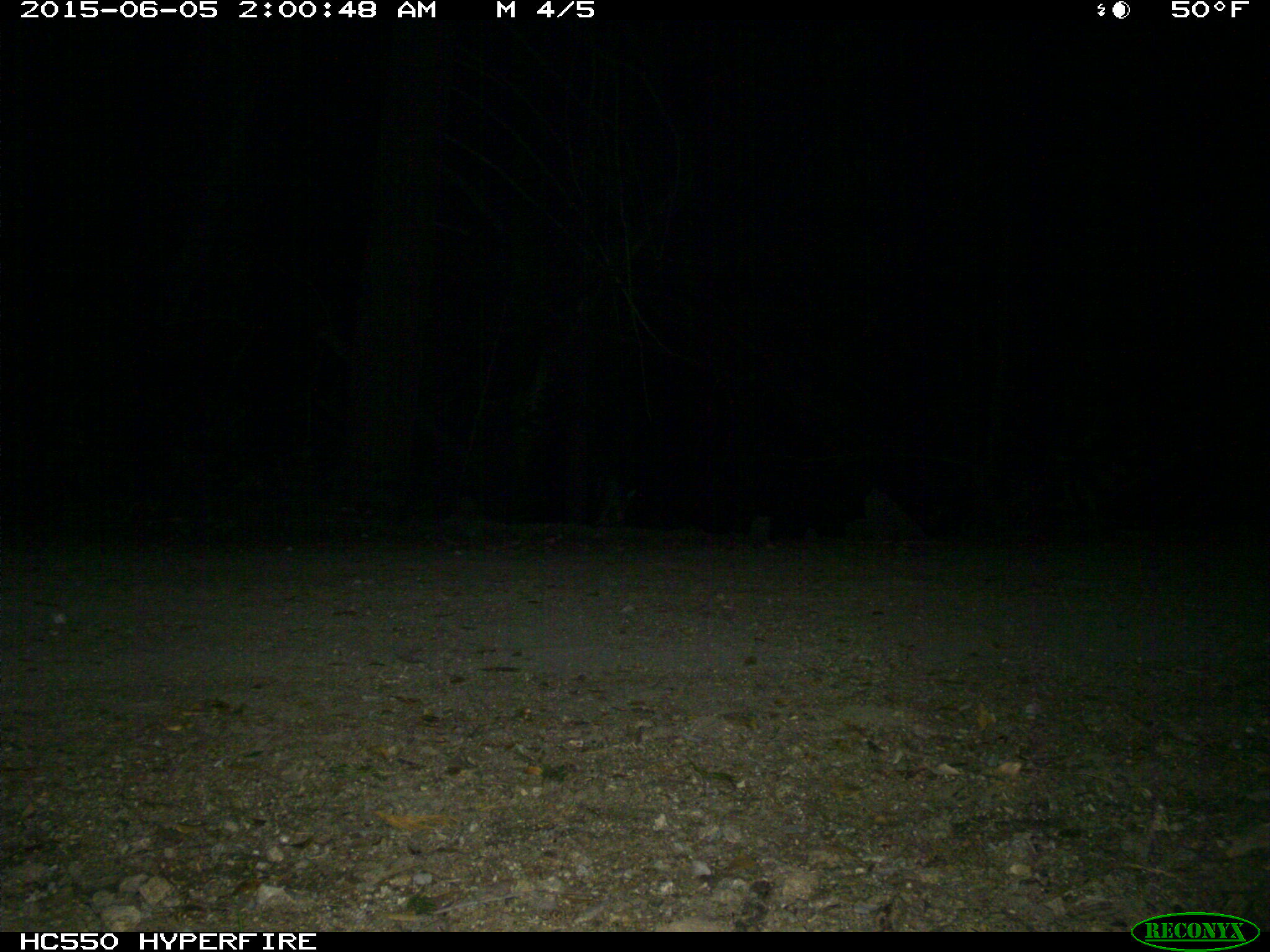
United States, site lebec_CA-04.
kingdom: Animalia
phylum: Chordata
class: Mammalia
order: Carnivora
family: Canidae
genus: Urocyon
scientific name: Urocyon cinereoargenteus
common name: gray fox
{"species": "Urocyon cinereoargenteus (gray fox)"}